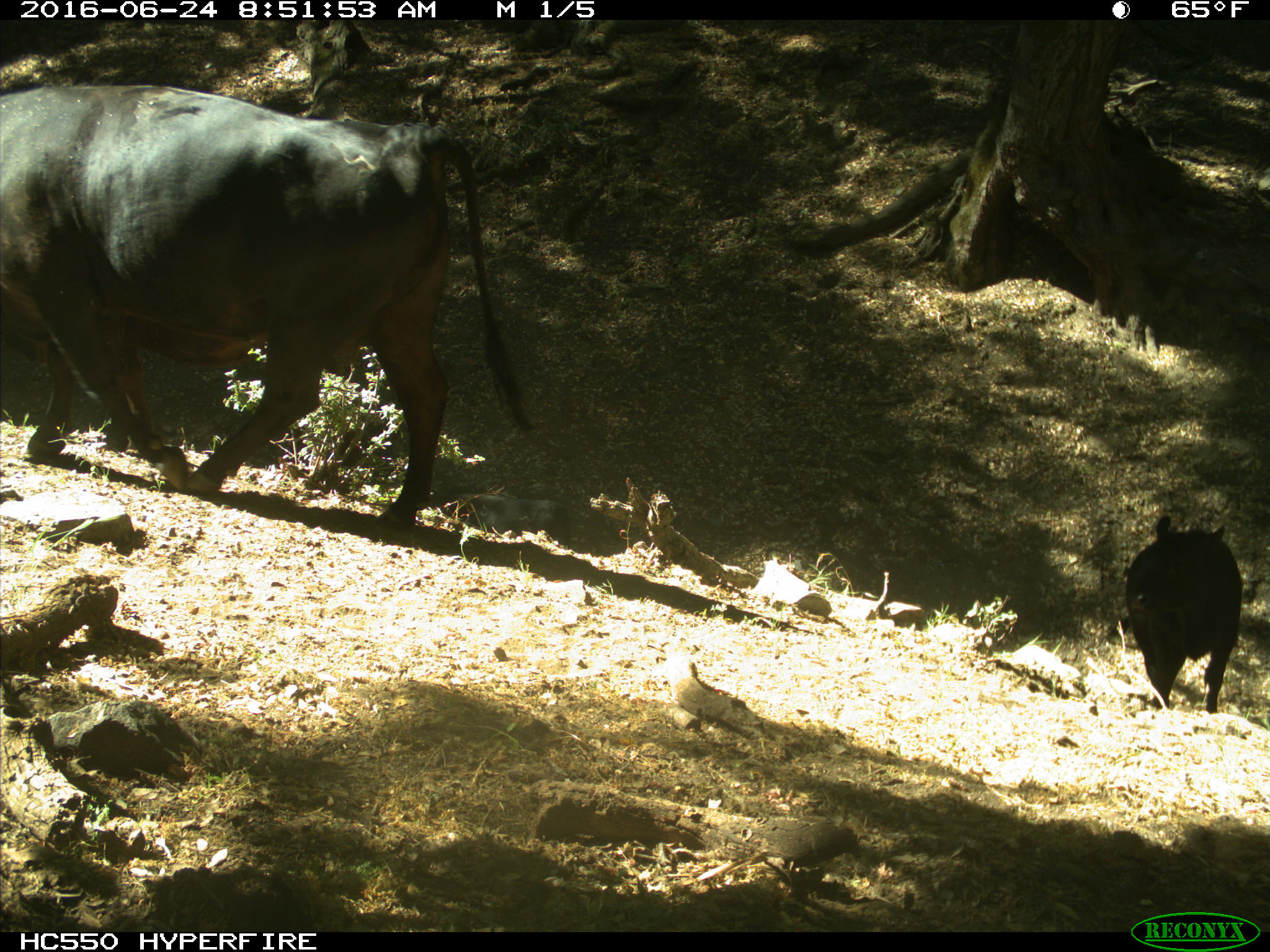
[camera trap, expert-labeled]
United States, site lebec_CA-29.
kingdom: Animalia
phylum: Chordata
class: Mammalia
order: Artiodactyla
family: Bovidae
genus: Bos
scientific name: Bos taurus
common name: domestic cow